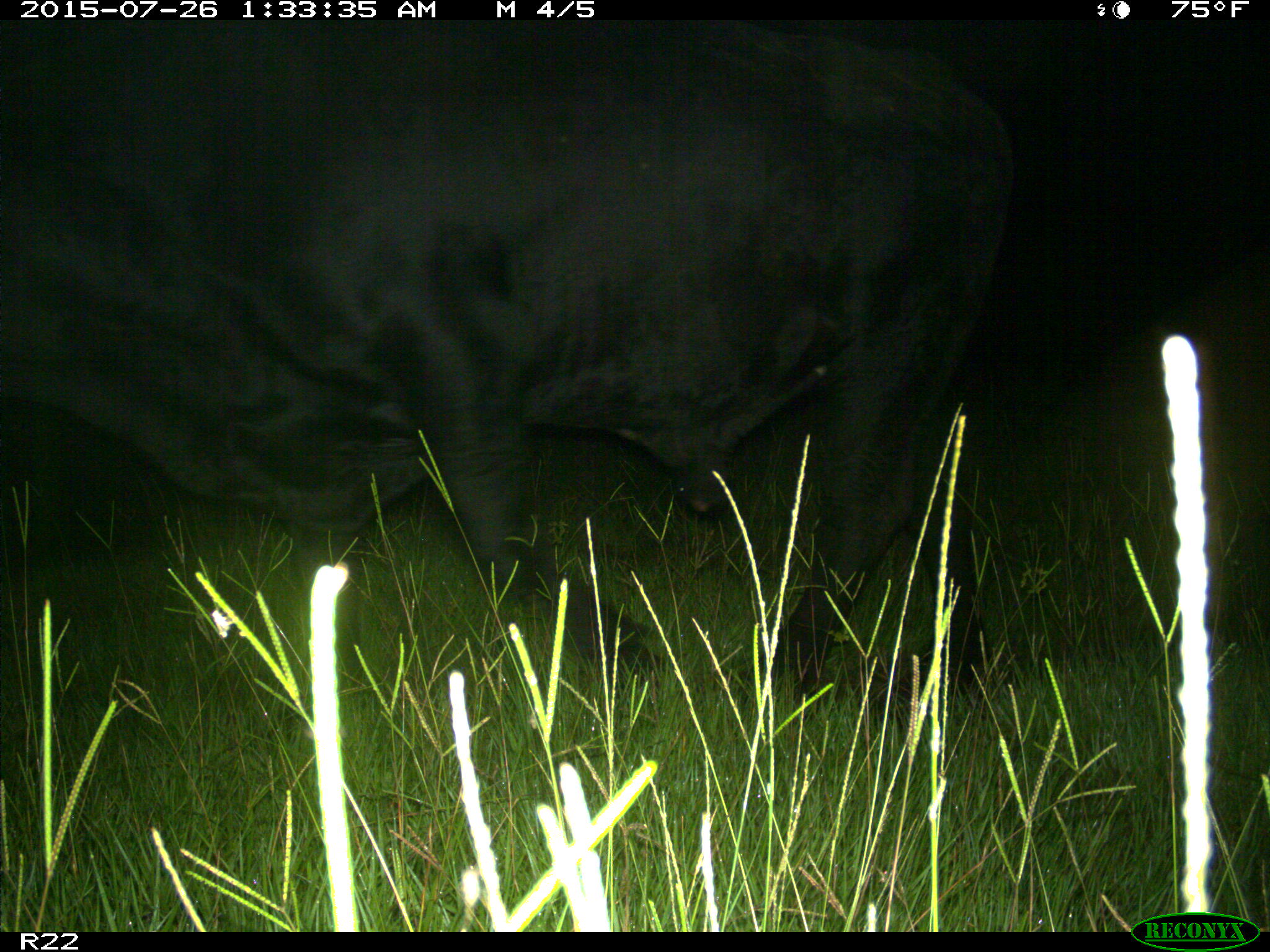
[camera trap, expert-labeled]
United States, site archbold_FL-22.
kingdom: Animalia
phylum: Chordata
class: Mammalia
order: Artiodactyla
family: Bovidae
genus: Bos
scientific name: Bos taurus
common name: domestic cow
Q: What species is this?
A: Bos taurus (domestic cow).